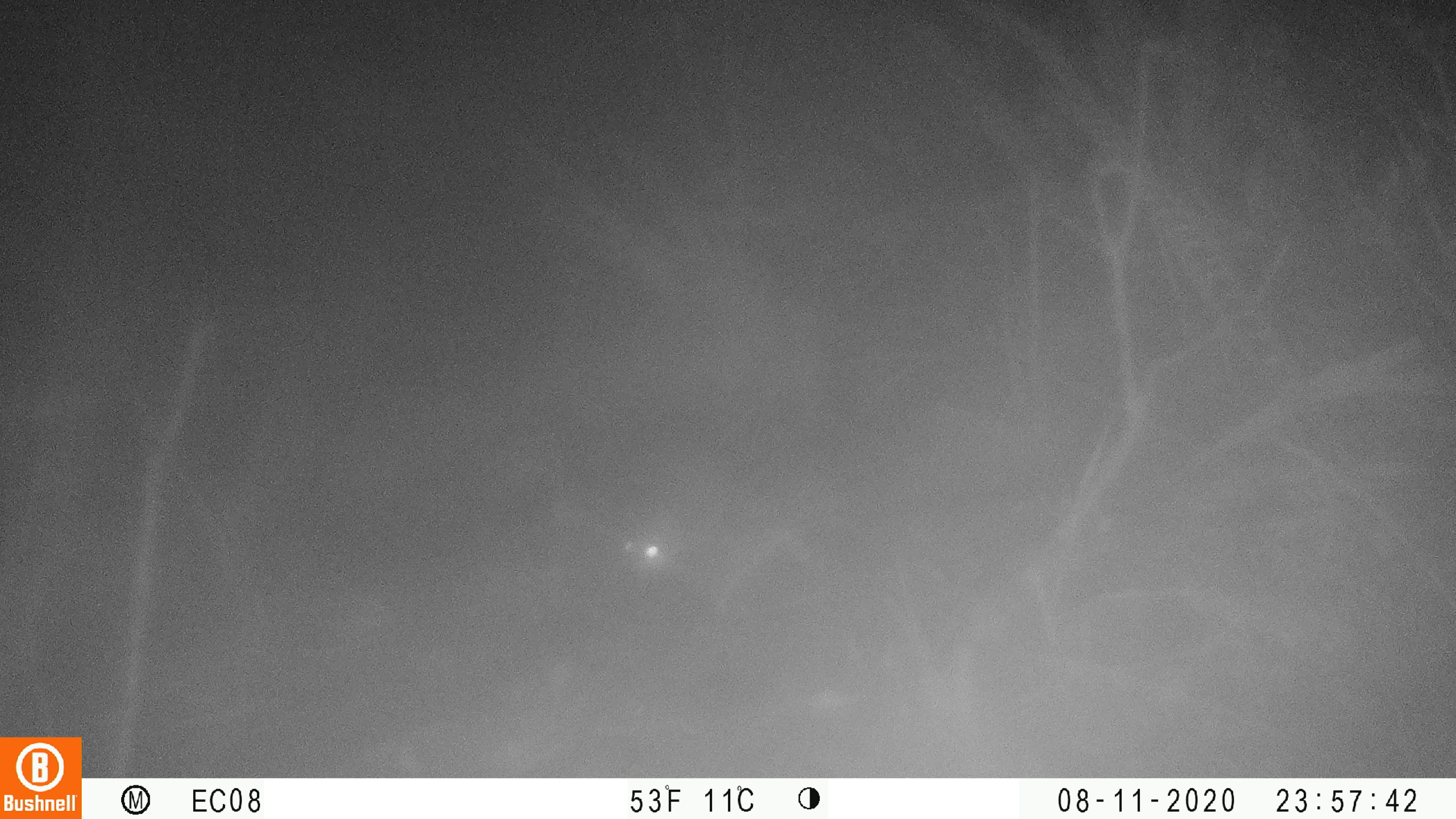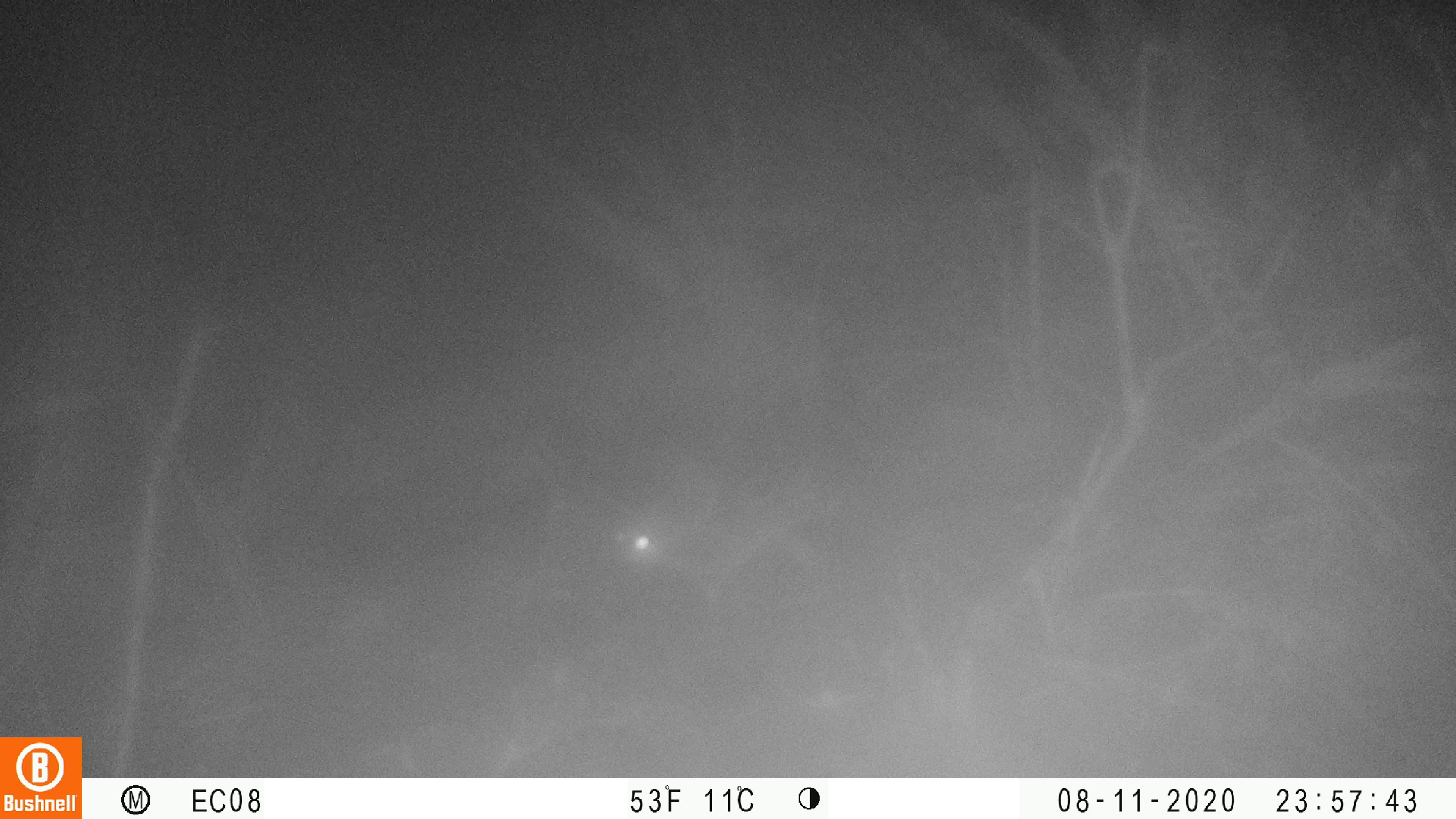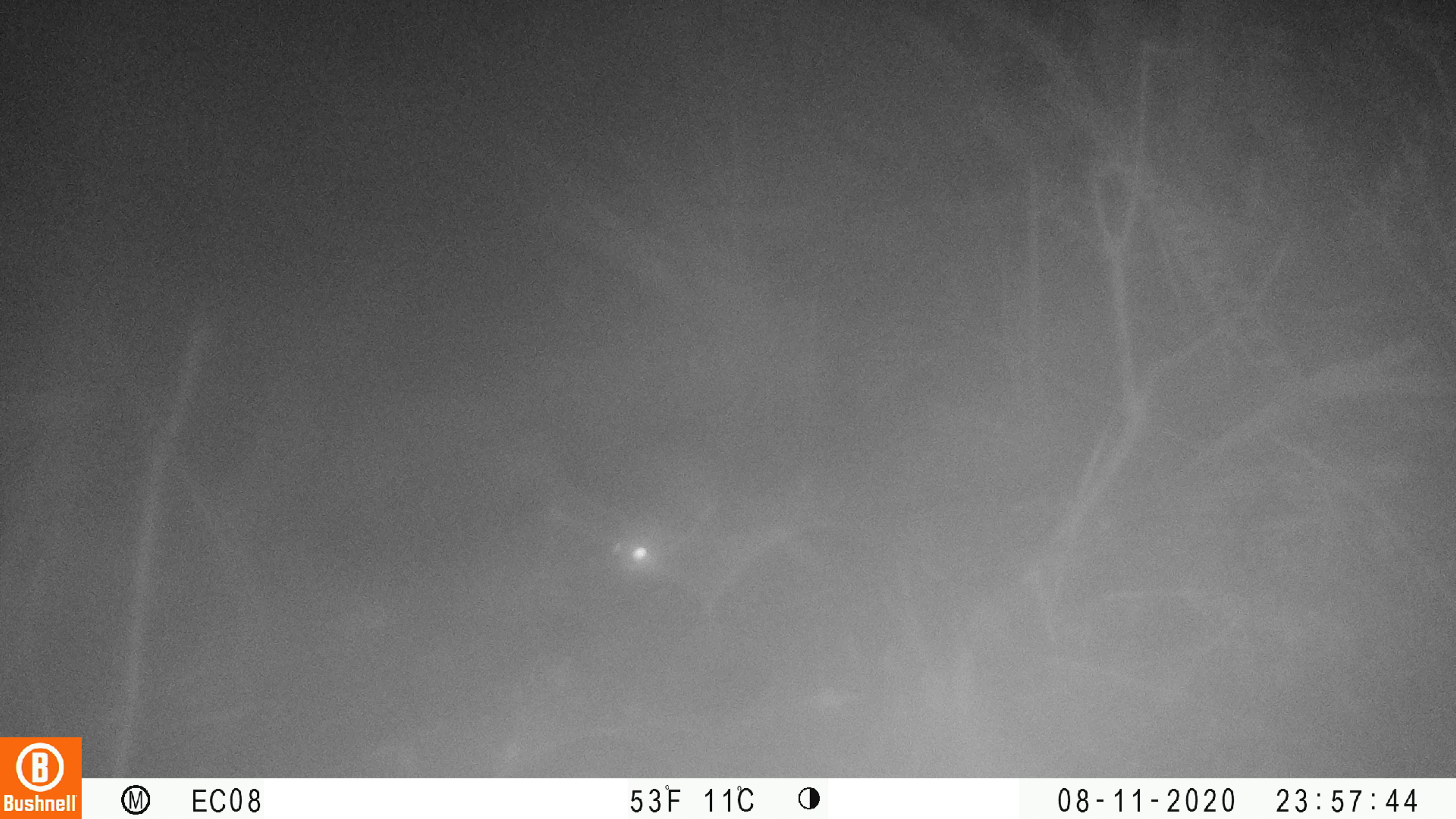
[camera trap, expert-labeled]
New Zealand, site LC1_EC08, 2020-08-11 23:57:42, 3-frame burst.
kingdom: Animalia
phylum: Chordata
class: Mammalia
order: Rodentia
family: Muridae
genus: Rattus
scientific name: Rattus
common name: rat